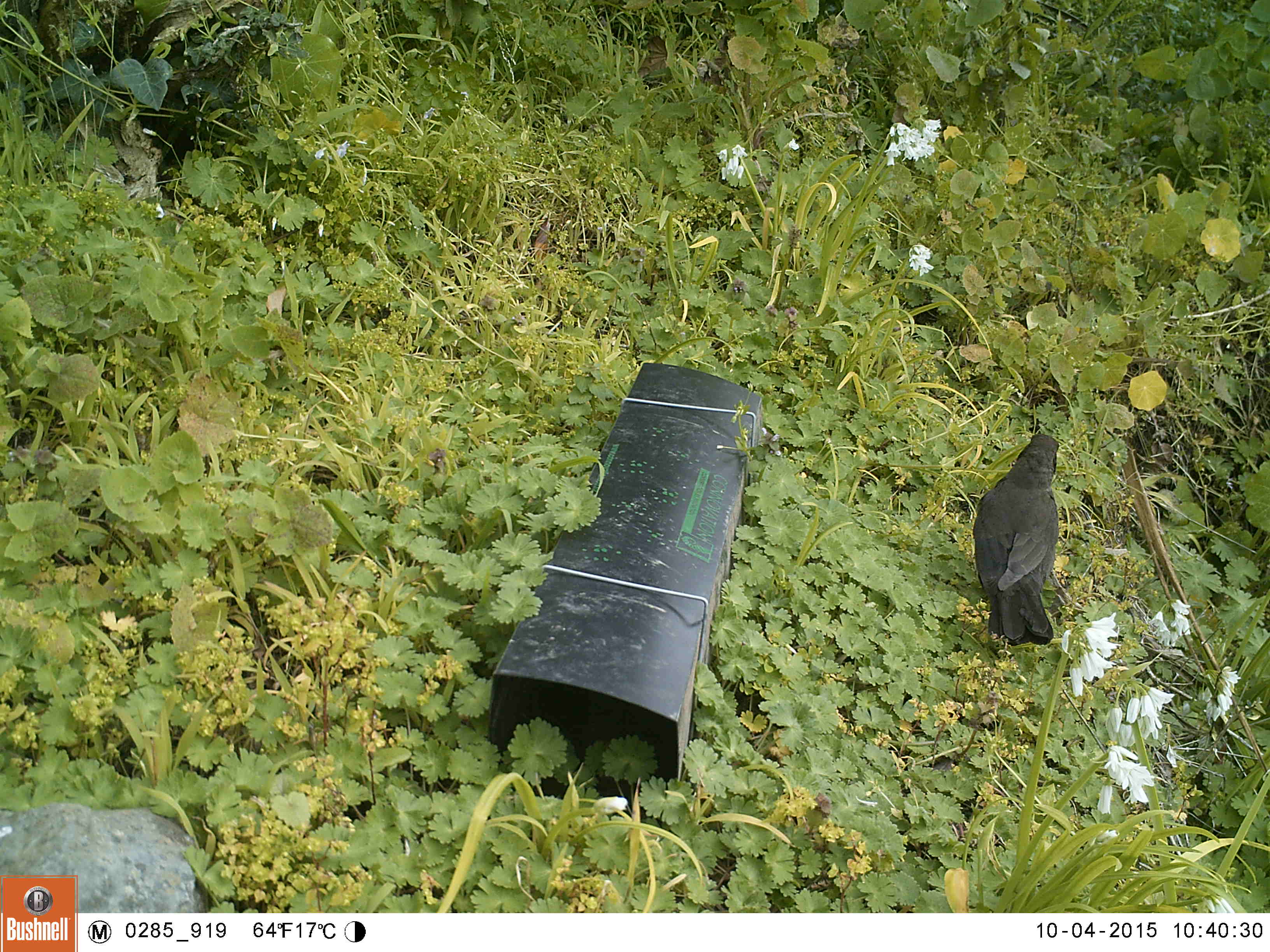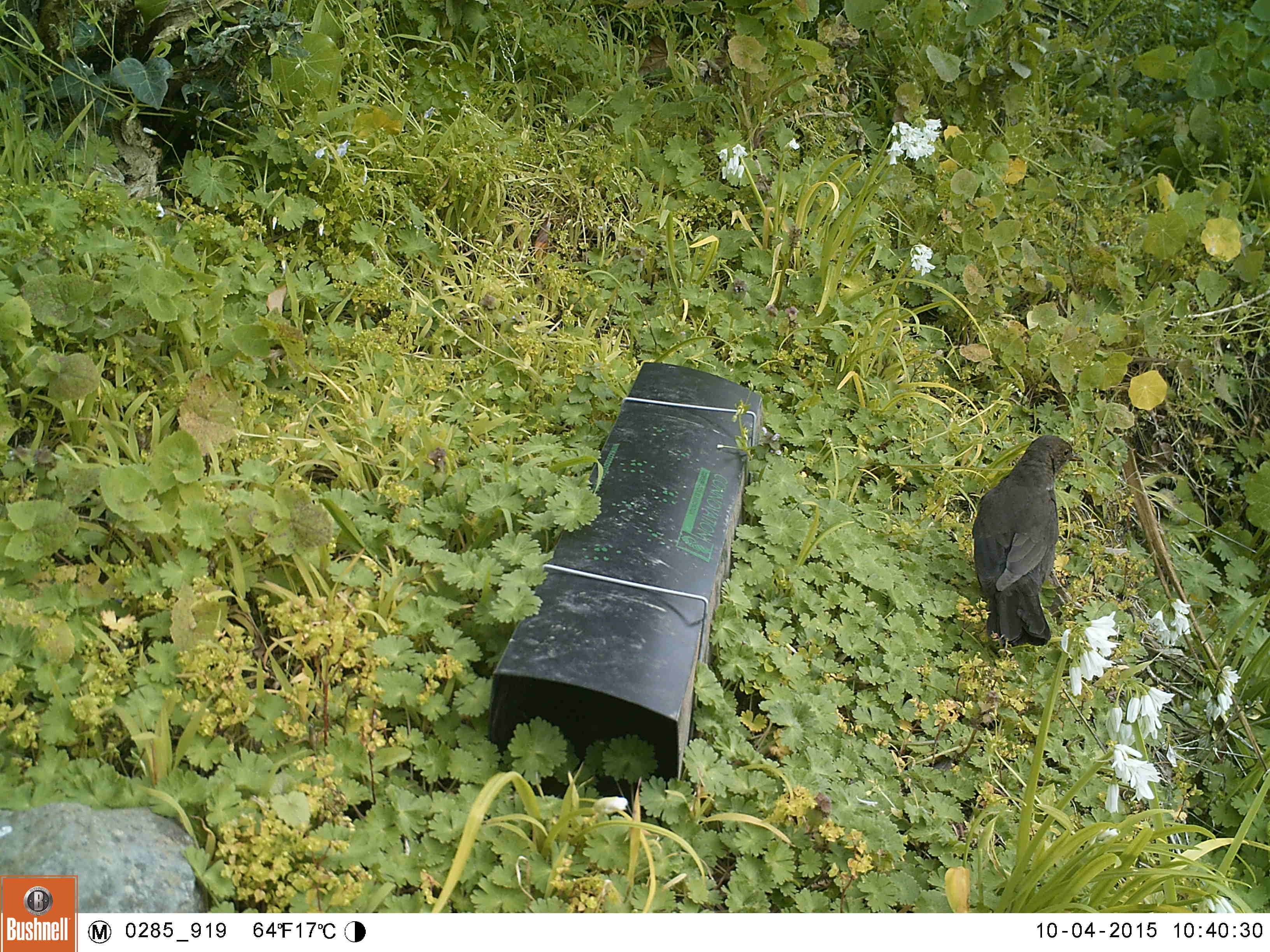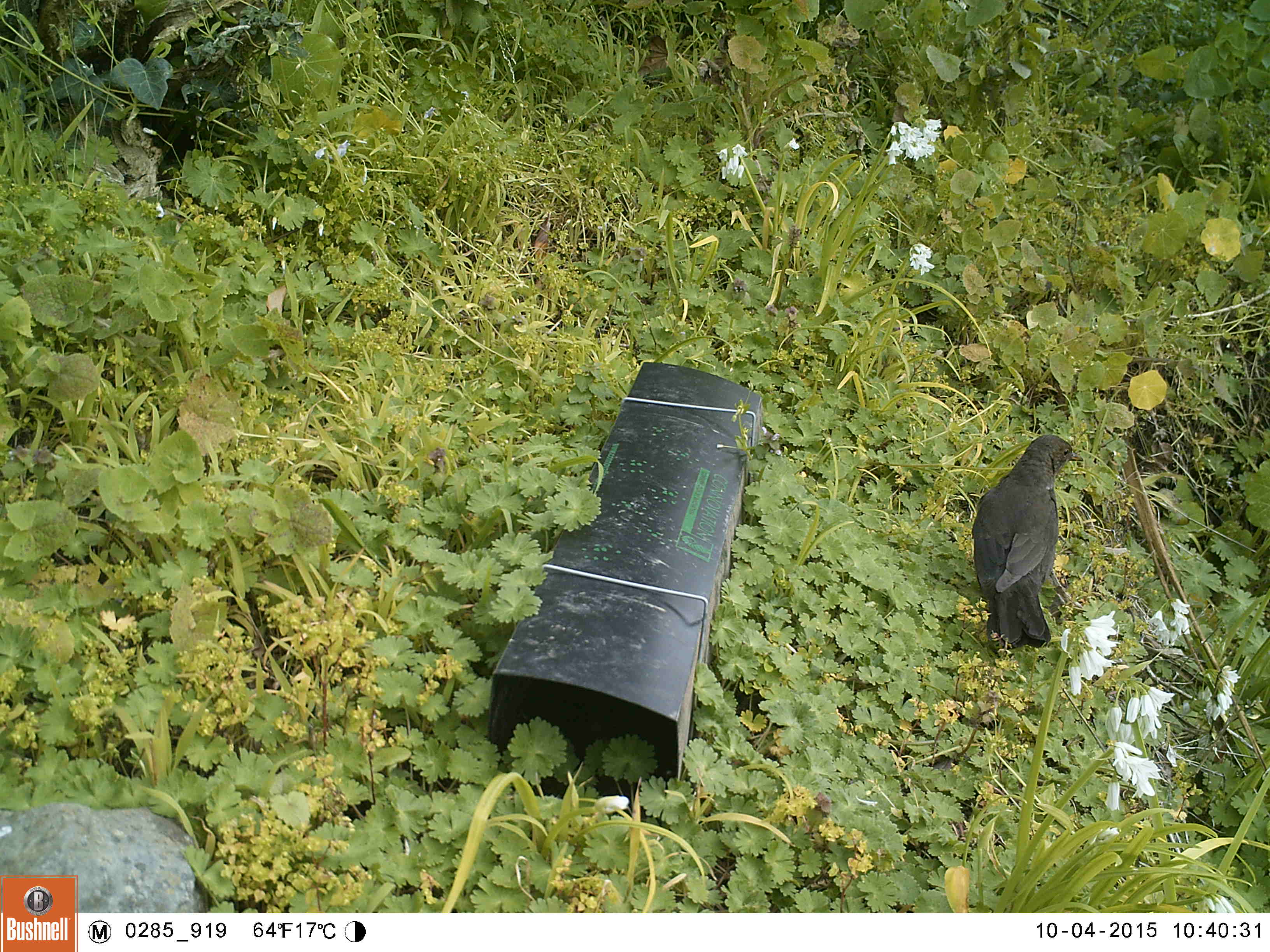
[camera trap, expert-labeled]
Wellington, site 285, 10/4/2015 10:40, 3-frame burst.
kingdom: Animalia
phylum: Chordata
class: Aves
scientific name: Aves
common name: bird